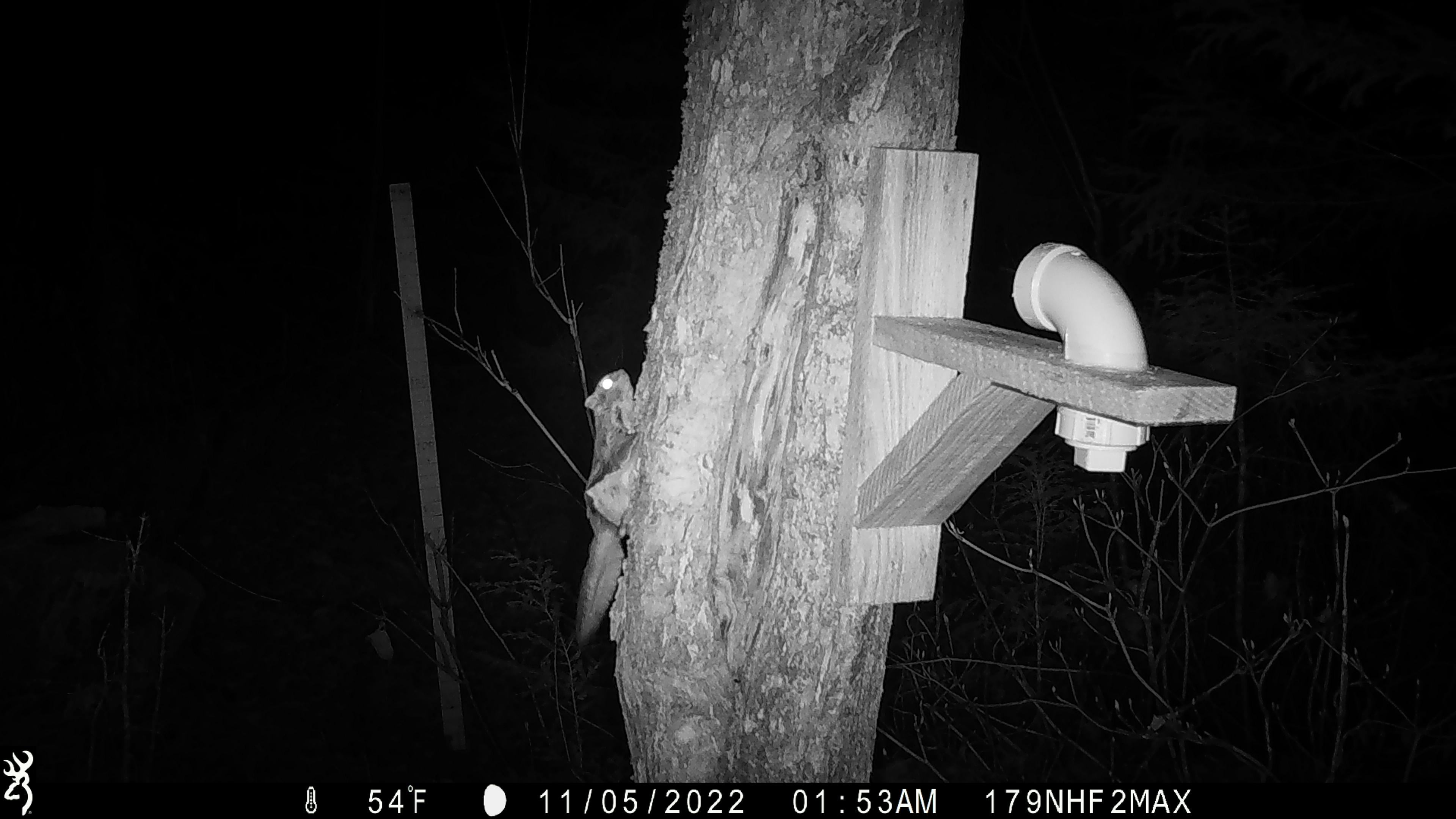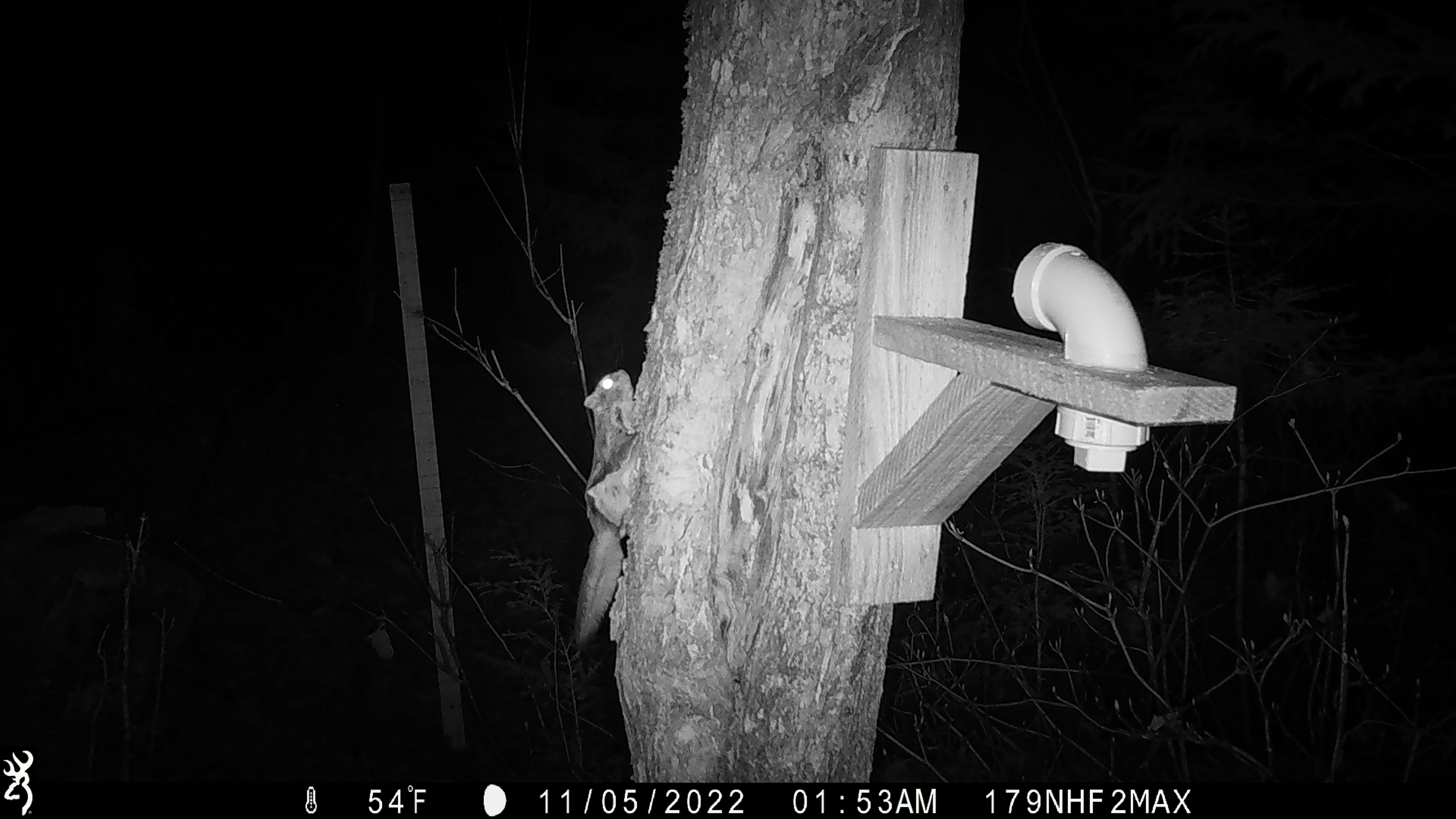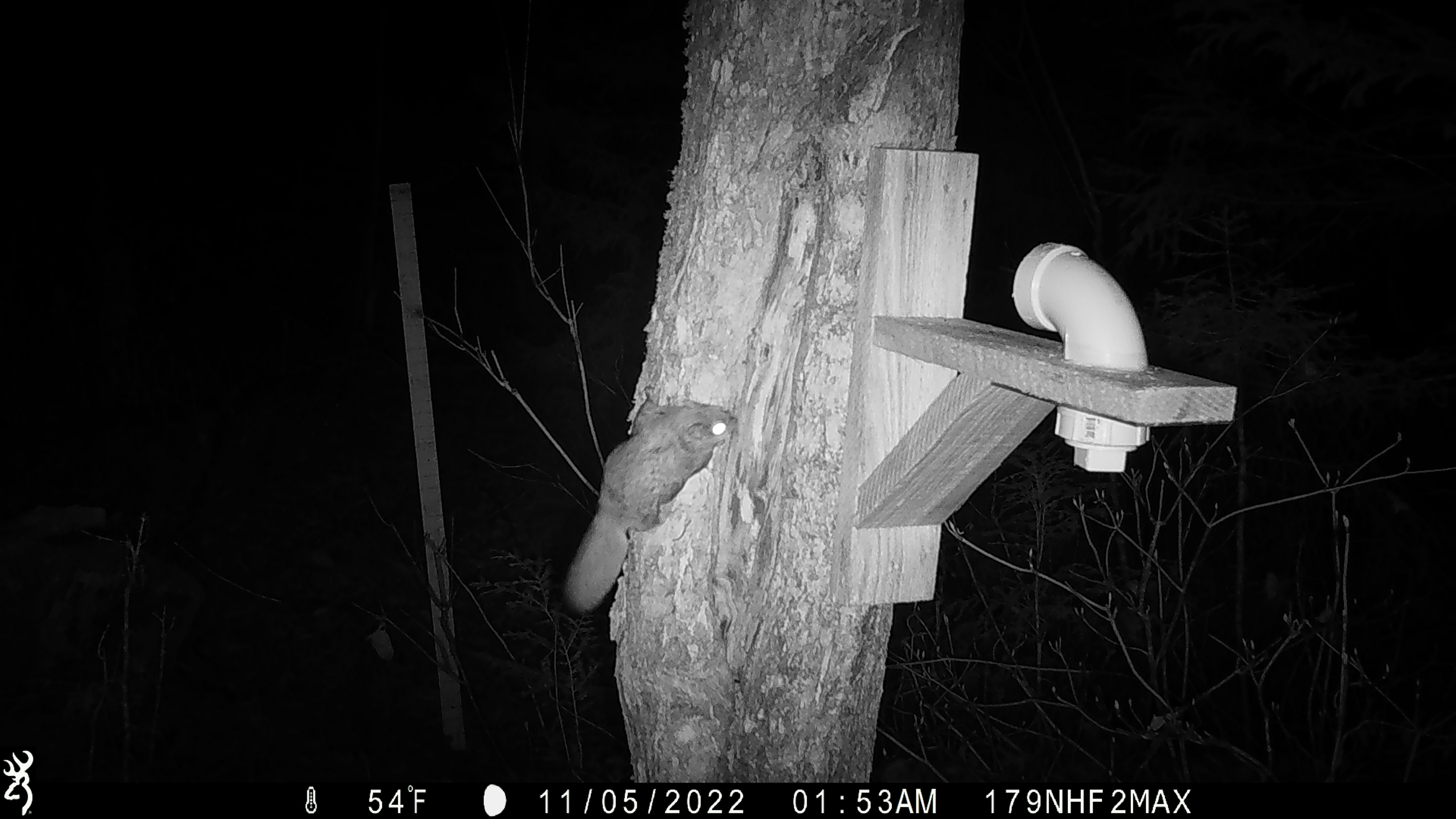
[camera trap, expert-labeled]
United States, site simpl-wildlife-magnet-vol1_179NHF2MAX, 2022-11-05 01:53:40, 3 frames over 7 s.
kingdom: Animalia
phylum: Chordata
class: Mammalia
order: Rodentia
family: Sciuridae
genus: Glaucomys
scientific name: Glaucomys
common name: flying squirrel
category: flying squirrel sp.